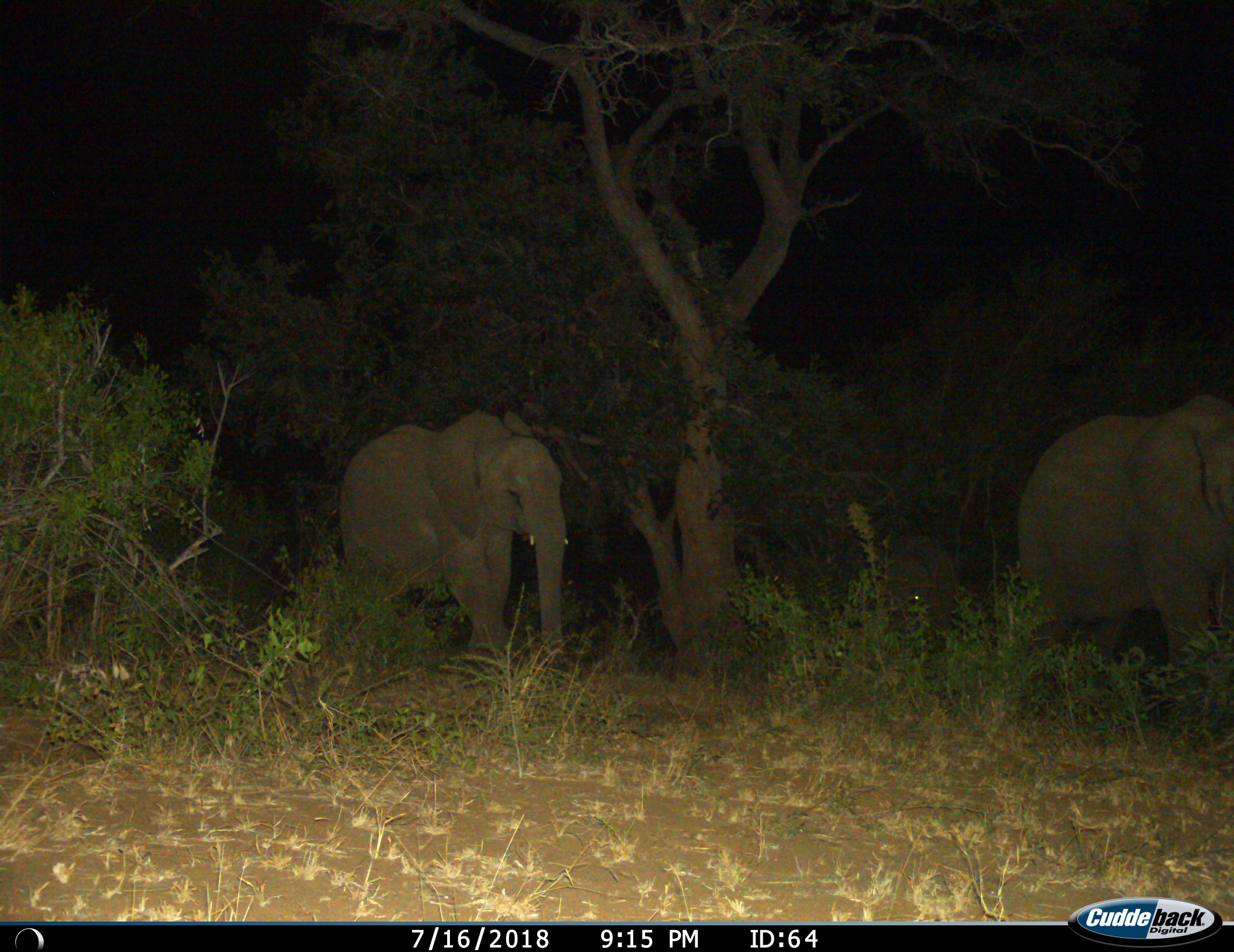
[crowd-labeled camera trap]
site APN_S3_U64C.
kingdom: Animalia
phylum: Chordata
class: Mammalia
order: Proboscidea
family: Elephantidae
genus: Loxodonta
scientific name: Loxodonta africana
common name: african bush elephant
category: elephant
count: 3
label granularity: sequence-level